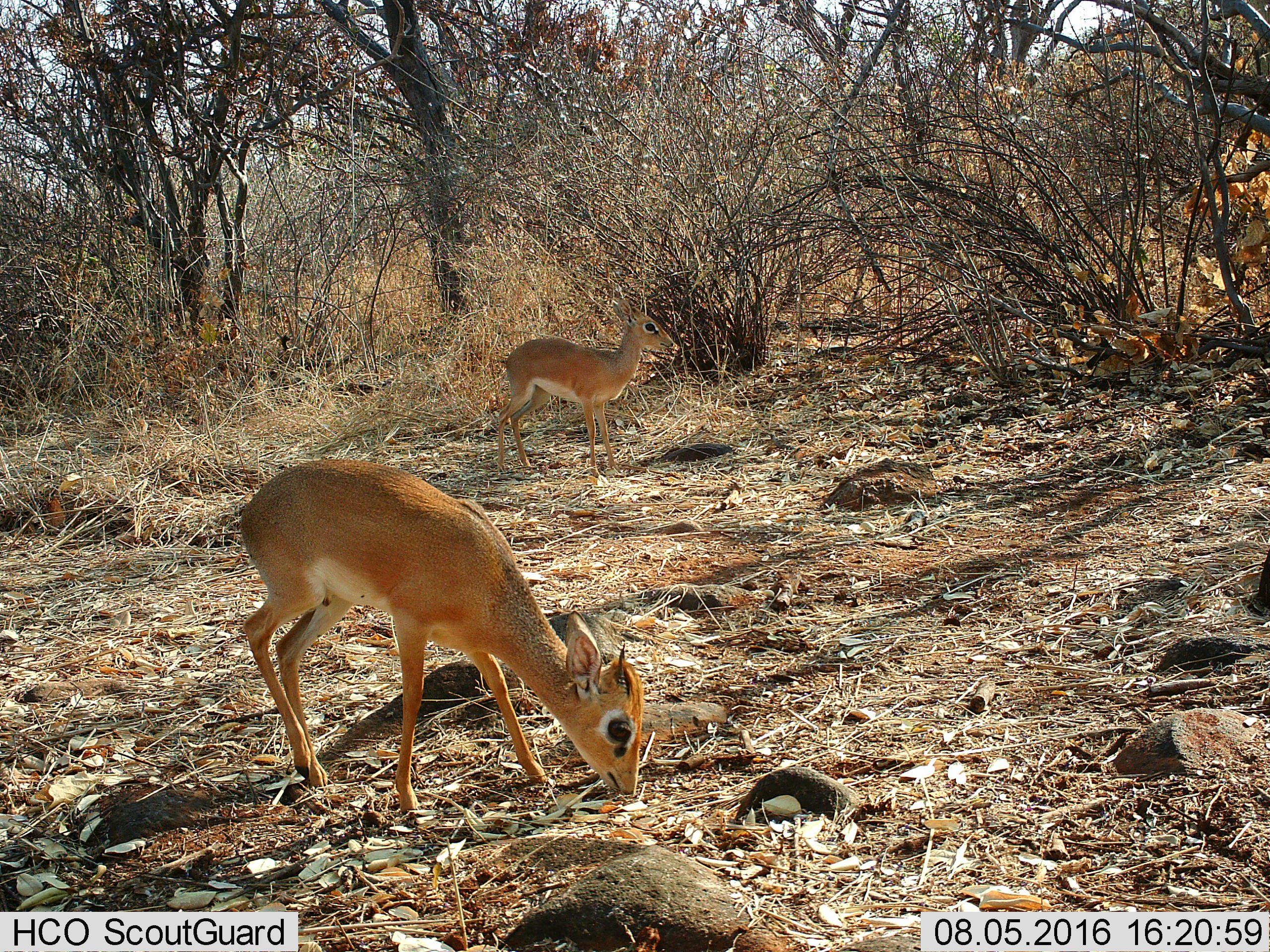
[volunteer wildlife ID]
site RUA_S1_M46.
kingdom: Animalia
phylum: Chordata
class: Mammalia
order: Artiodactyla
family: Bovidae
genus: Madoqua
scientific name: Madoqua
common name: dik-dik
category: dikdik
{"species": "dikdik (dik-dik) (Madoqua)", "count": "2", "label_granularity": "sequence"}